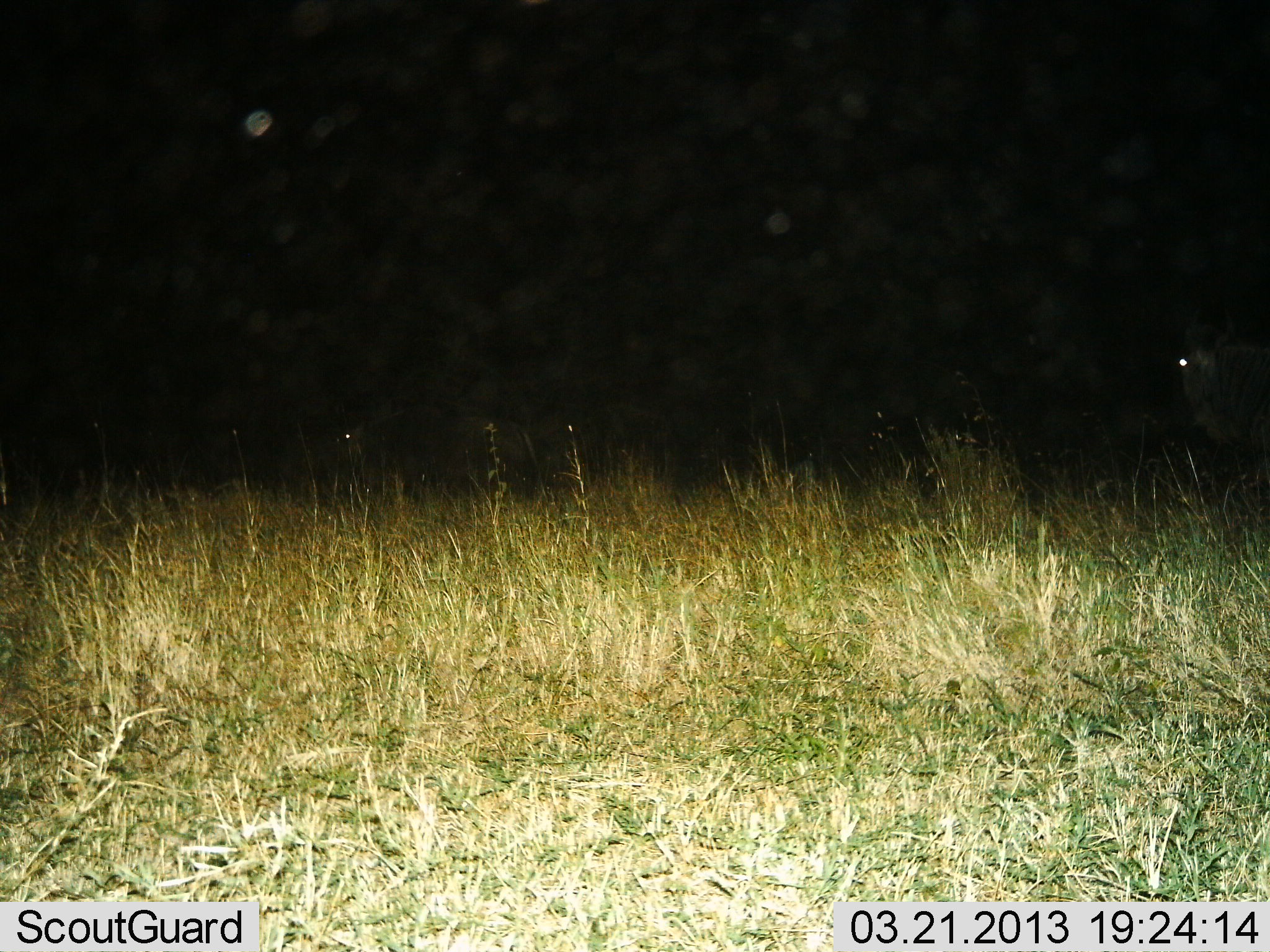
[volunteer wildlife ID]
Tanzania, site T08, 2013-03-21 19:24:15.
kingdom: Animalia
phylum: Chordata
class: Mammalia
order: Artiodactyla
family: Bovidae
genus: Connochaetes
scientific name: Connochaetes taurinus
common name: blue wildebeest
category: wildebeest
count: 1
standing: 81%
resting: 19%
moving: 10%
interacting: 0%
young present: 0%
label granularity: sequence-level